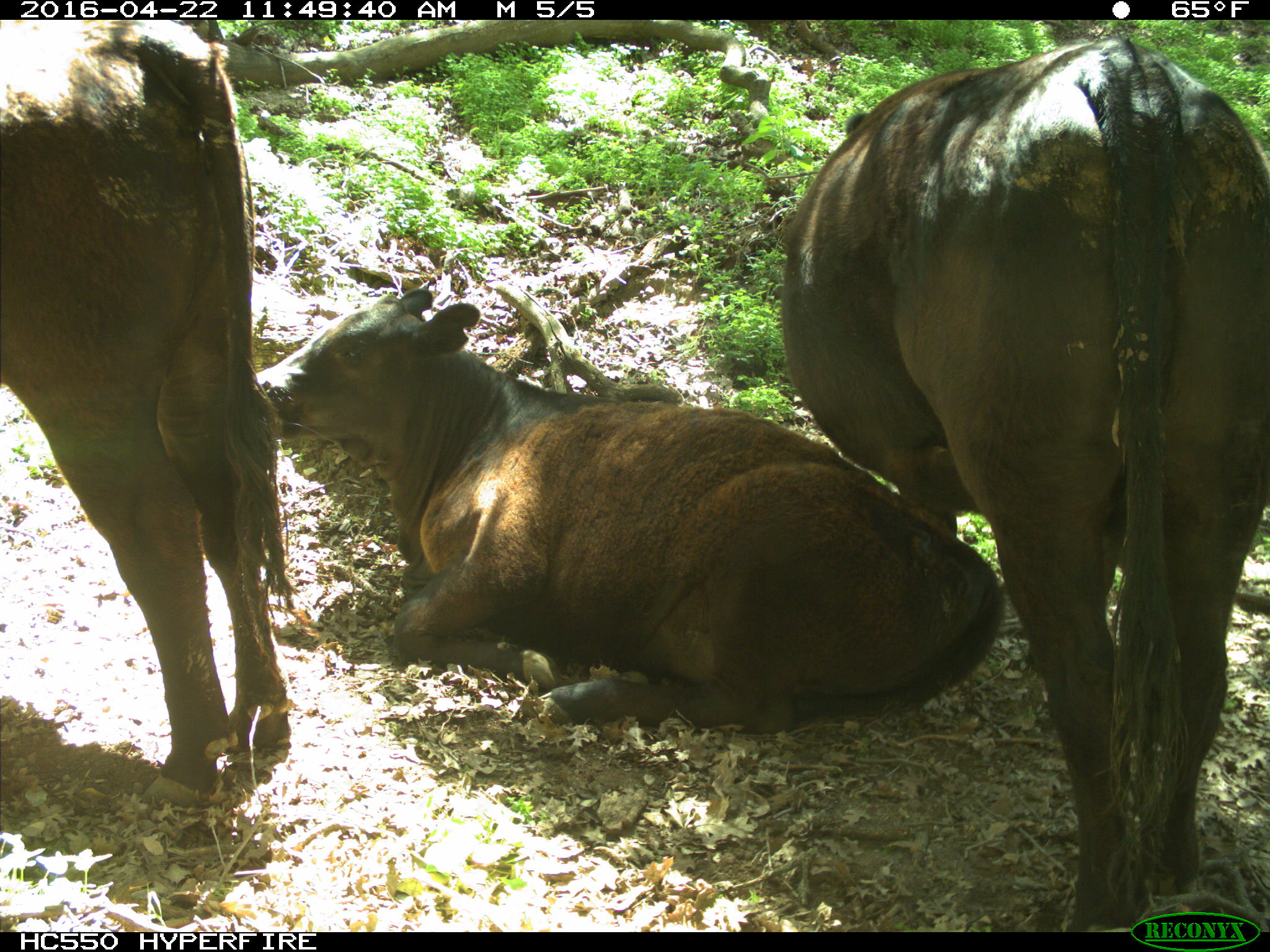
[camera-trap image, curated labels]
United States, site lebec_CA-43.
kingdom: Animalia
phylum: Chordata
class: Mammalia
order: Artiodactyla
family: Bovidae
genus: Bos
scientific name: Bos taurus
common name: domestic cow